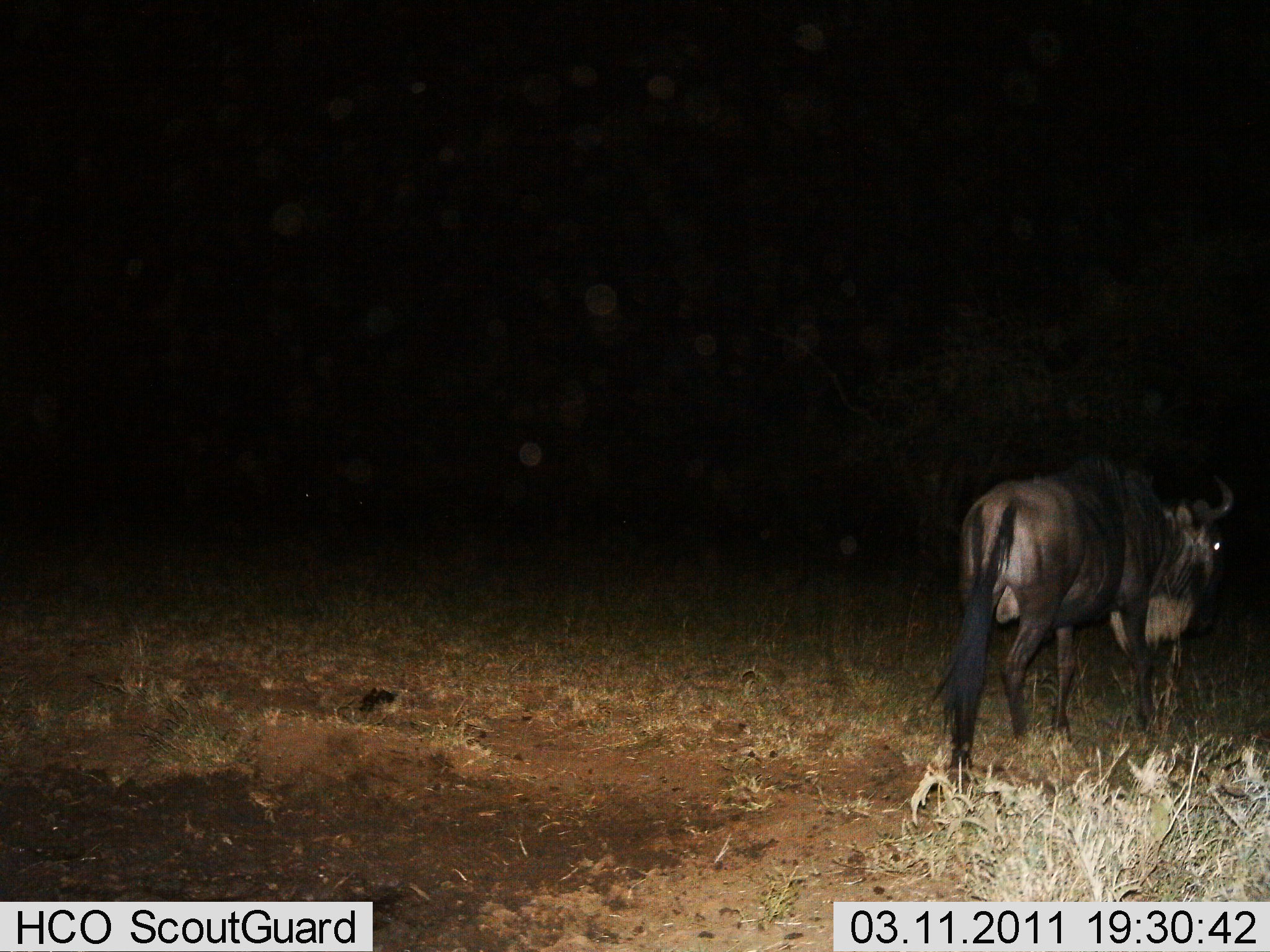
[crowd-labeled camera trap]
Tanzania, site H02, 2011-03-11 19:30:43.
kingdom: Animalia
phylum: Chordata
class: Mammalia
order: Artiodactyla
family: Bovidae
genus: Connochaetes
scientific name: Connochaetes taurinus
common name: blue wildebeest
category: wildebeest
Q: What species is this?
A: Wildebeest (blue wildebeest) (Connochaetes taurinus).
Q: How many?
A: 1.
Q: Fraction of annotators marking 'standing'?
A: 67%.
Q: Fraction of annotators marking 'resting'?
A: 0%.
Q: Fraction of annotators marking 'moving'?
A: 33%.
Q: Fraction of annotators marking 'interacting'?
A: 0%.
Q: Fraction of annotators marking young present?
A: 0%.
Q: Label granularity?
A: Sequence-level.